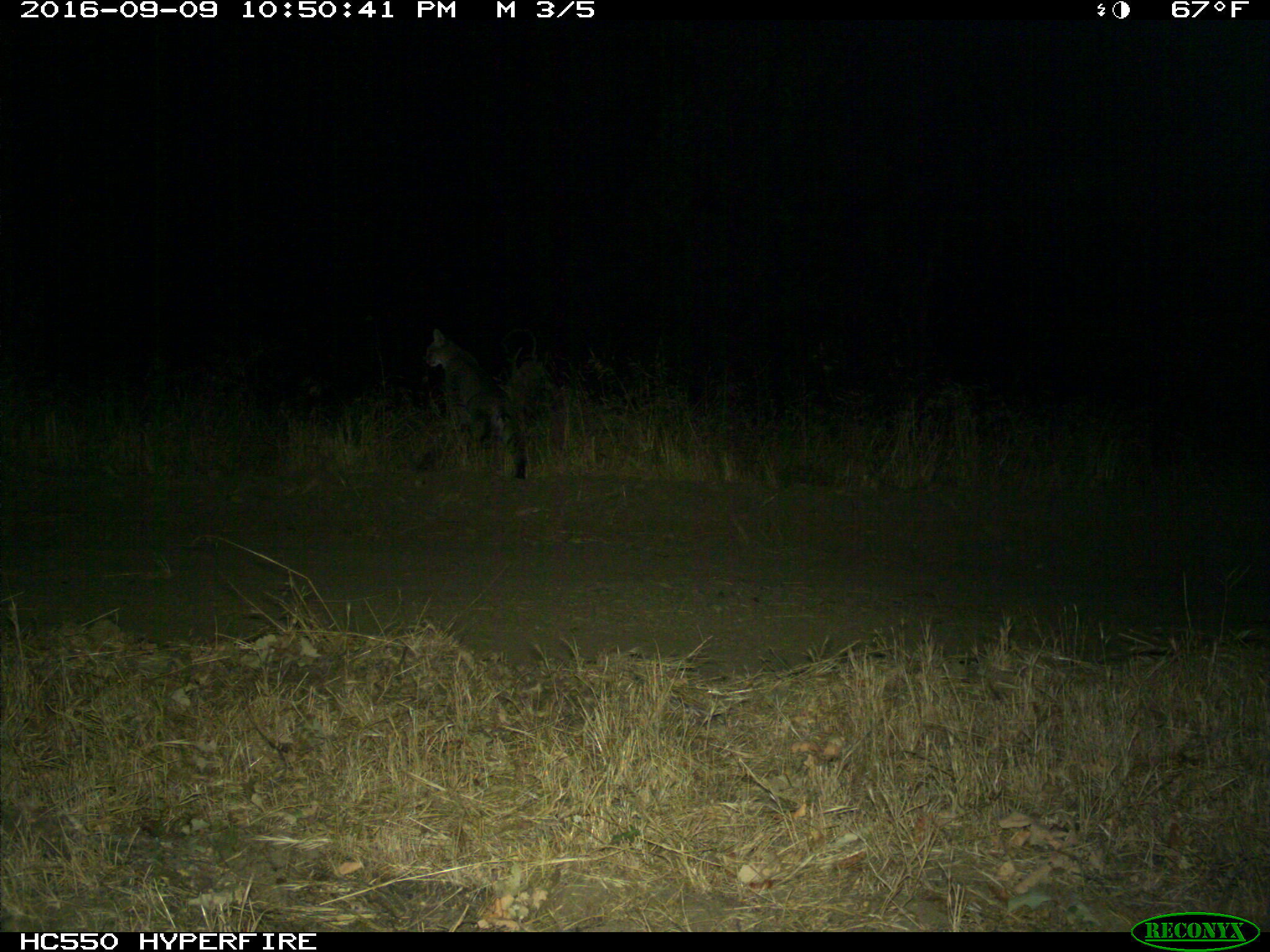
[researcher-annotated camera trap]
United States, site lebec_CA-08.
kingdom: Animalia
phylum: Chordata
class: Mammalia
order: Carnivora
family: Felidae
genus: Lynx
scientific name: Lynx rufus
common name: bobcat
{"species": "Lynx rufus (bobcat)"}